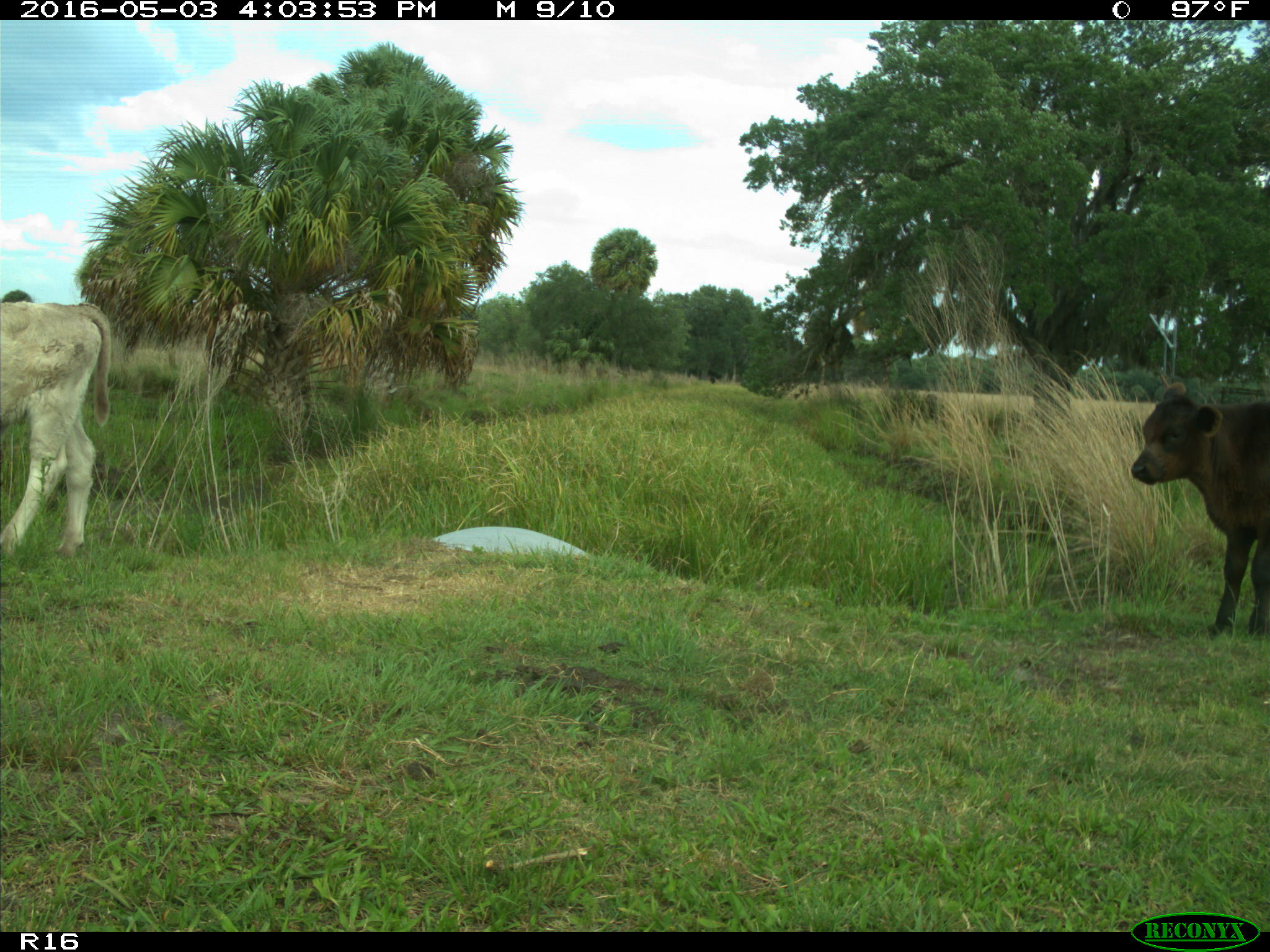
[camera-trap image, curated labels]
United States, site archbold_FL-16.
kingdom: Animalia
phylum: Chordata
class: Mammalia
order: Artiodactyla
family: Bovidae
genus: Bos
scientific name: Bos taurus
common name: domestic cow